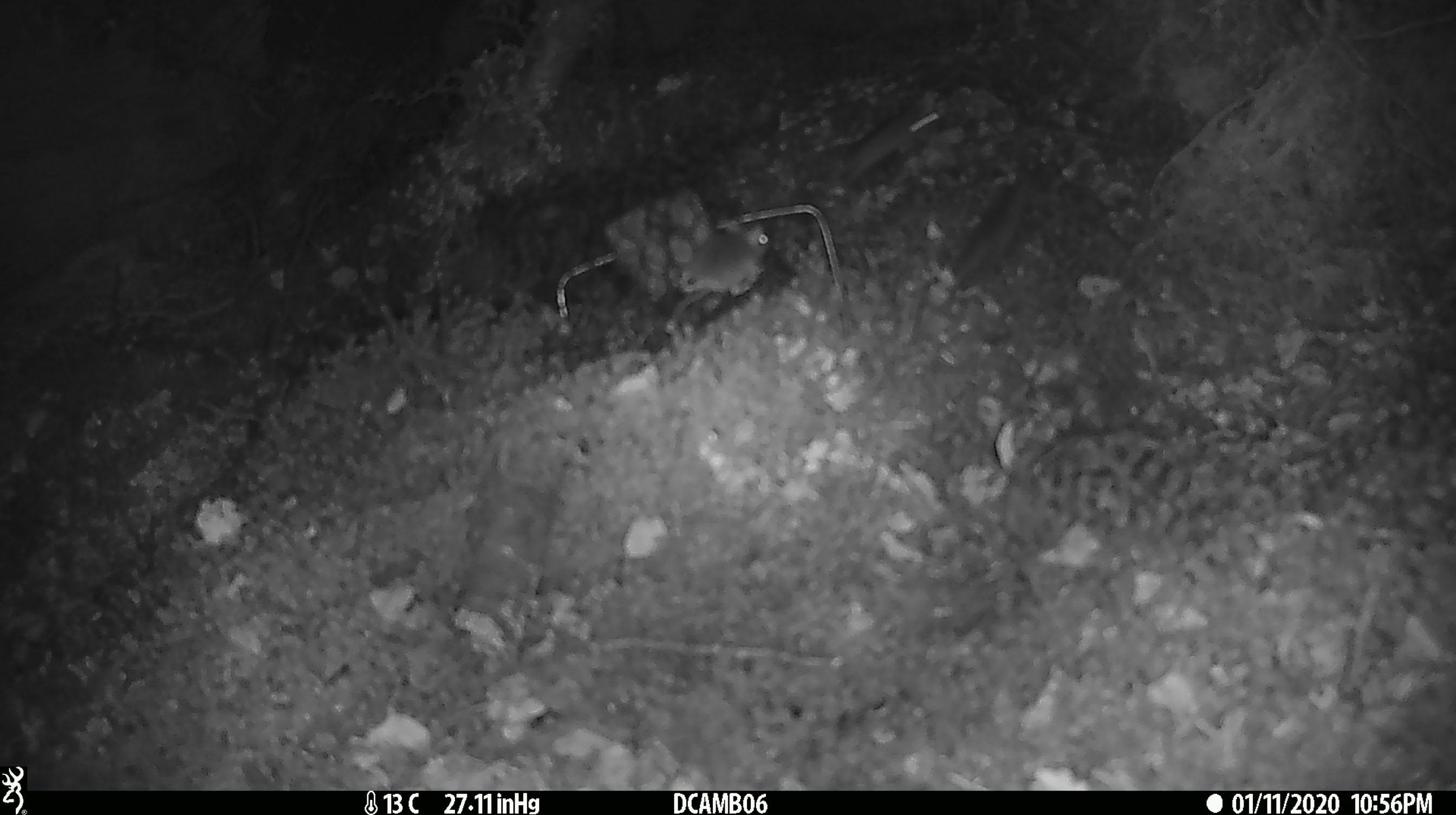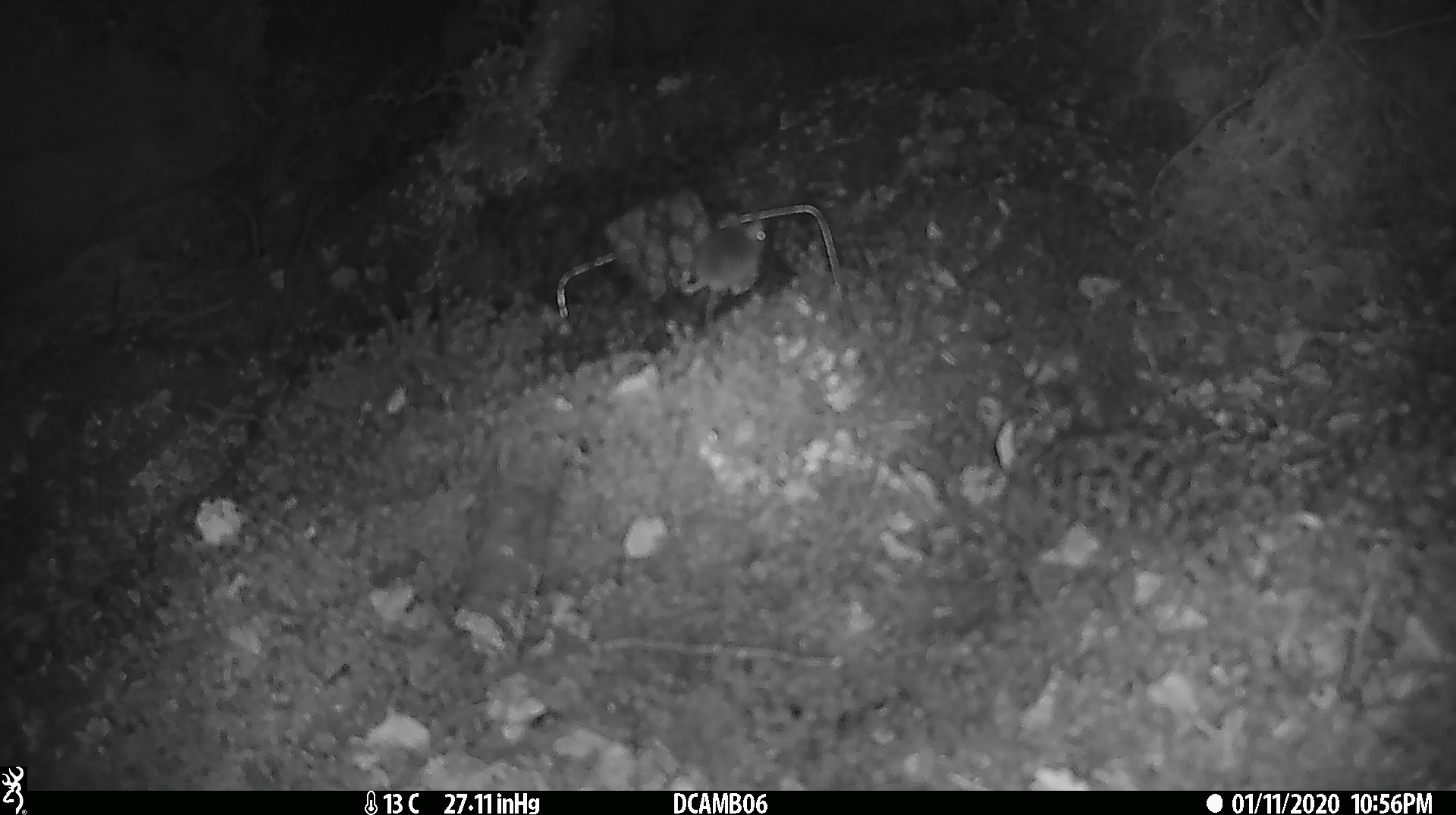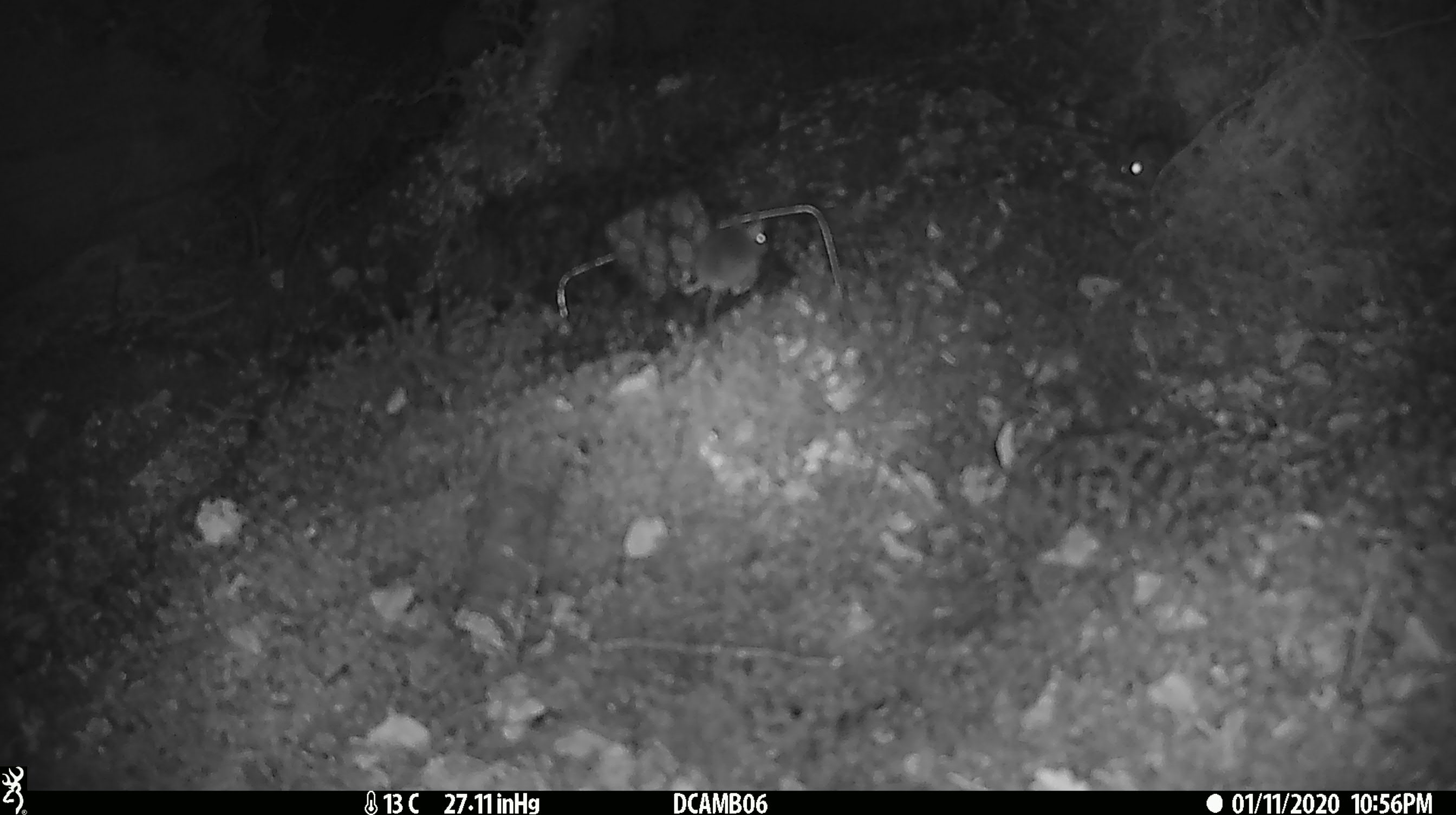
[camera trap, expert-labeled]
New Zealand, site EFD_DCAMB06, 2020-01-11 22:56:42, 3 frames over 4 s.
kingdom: Animalia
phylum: Chordata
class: Mammalia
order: Rodentia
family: Muridae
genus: Mus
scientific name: Mus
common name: mouse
Mouse (Mus).